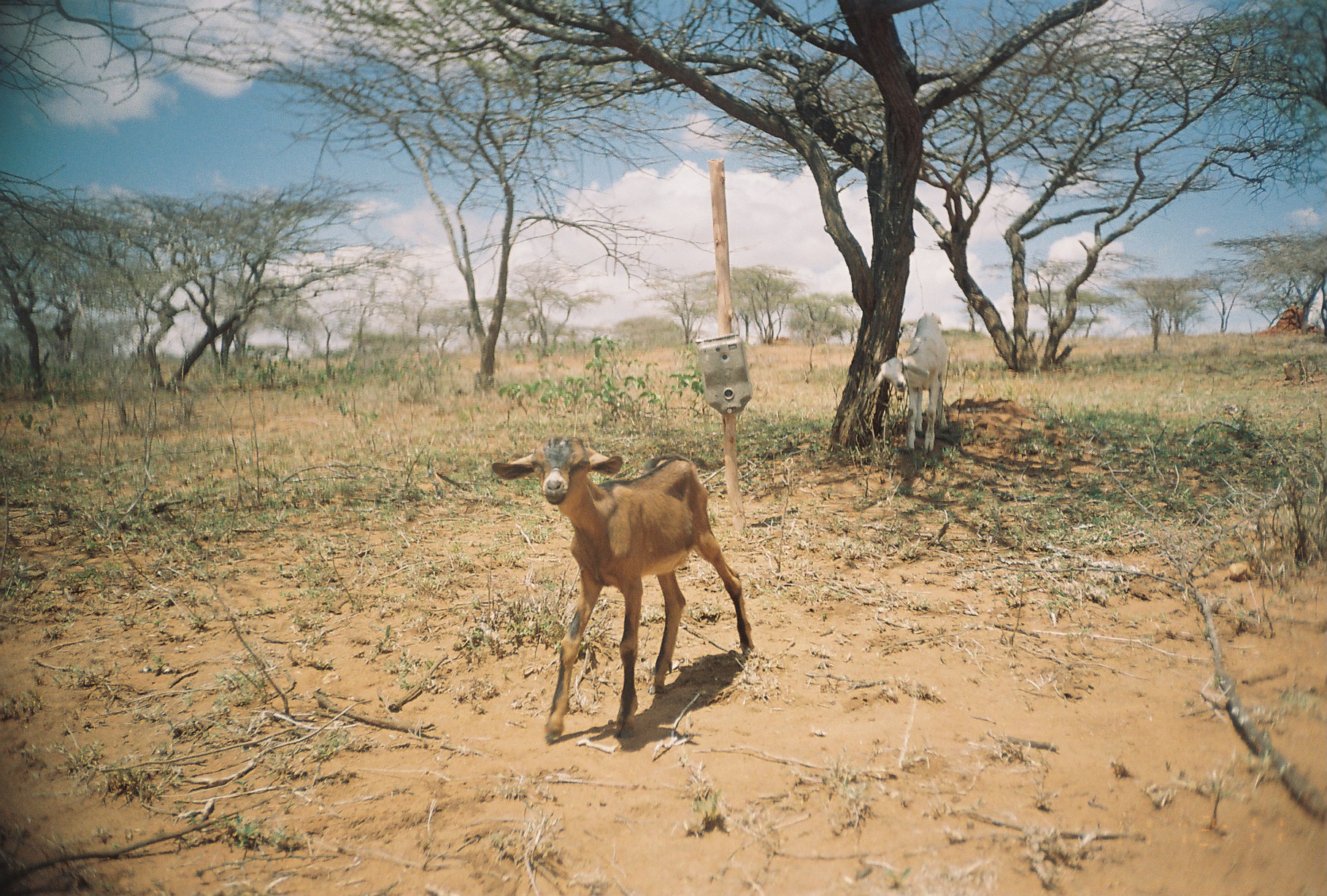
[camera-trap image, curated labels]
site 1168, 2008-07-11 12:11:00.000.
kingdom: Animalia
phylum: Chordata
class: Mammalia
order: Artiodactyla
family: Bovidae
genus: Capra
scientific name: Capra aegagrus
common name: wild goat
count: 2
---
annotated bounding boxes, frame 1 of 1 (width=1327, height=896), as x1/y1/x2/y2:
capra aegagrus: 491/435/755/746; 864/312/950/454